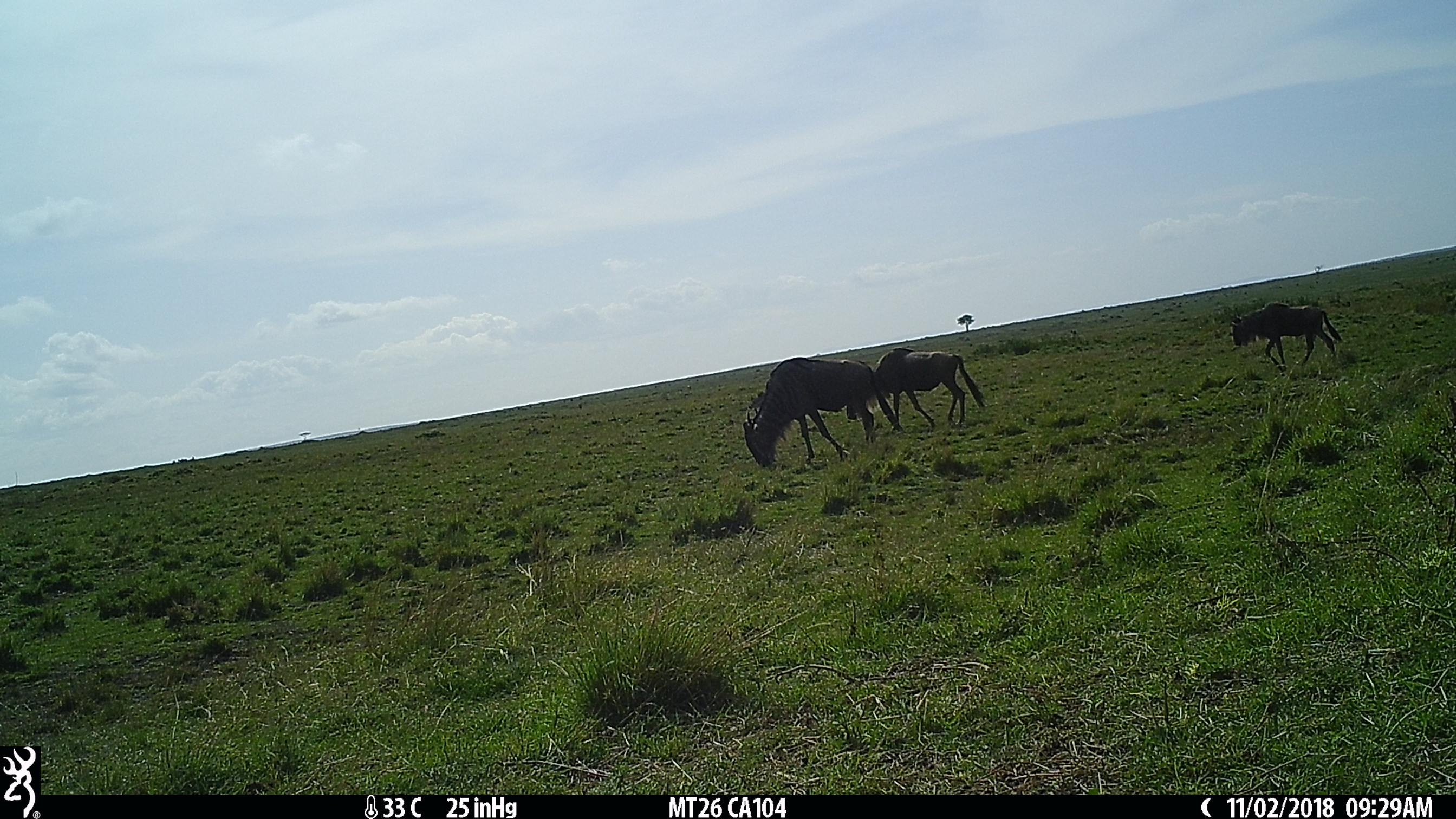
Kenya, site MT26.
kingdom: Animalia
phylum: Chordata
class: Mammalia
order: Artiodactyla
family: Bovidae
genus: Connochaetes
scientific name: Connochaetes taurinus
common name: blue wildebeest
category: wildebeest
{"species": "wildebeest (blue wildebeest) (Connochaetes taurinus)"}